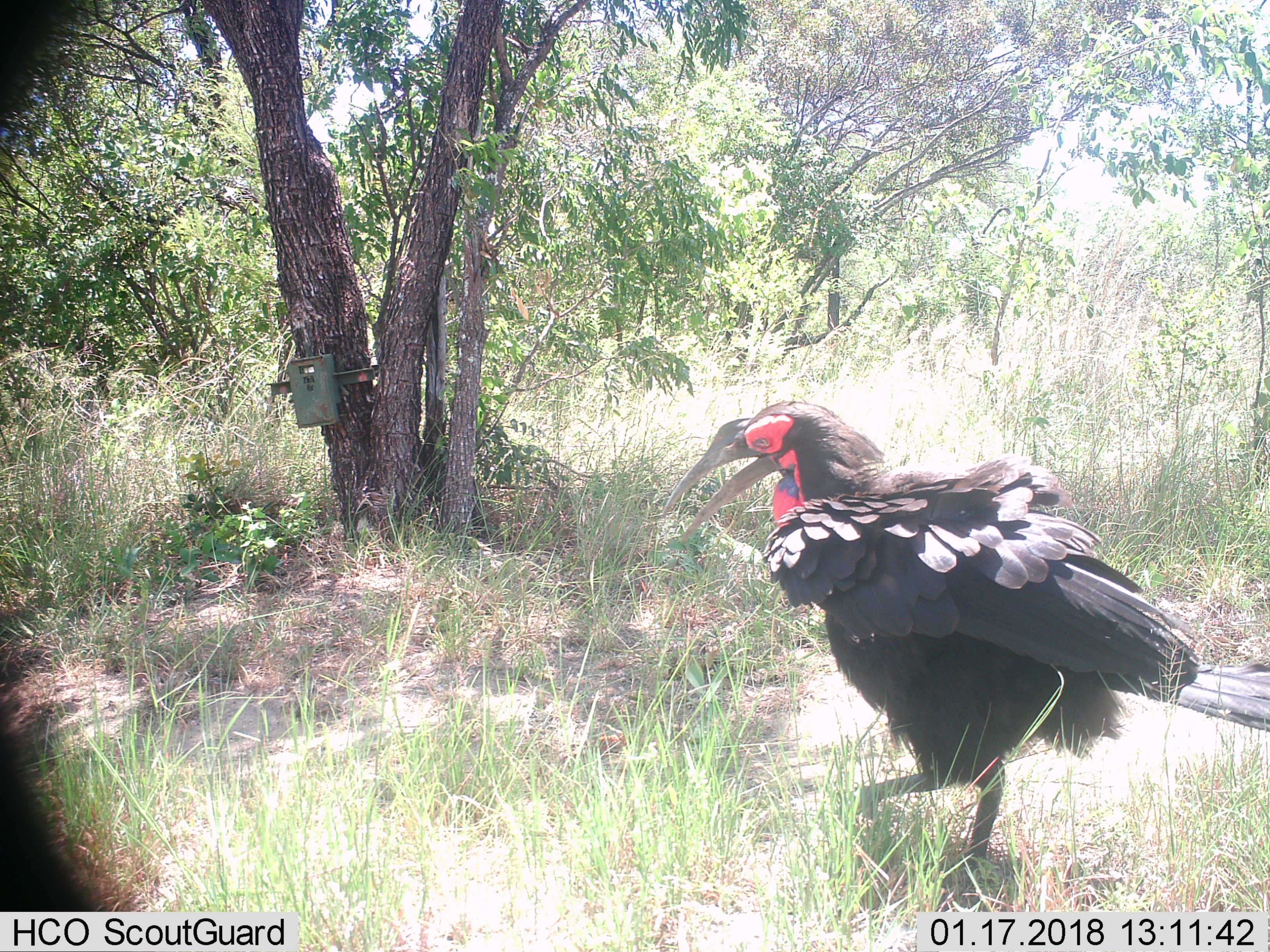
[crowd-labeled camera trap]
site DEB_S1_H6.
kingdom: Animalia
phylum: Chordata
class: Aves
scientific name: Aves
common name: bird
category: birdother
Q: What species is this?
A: Birdother (bird) (Aves).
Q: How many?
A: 1.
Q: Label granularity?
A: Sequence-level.